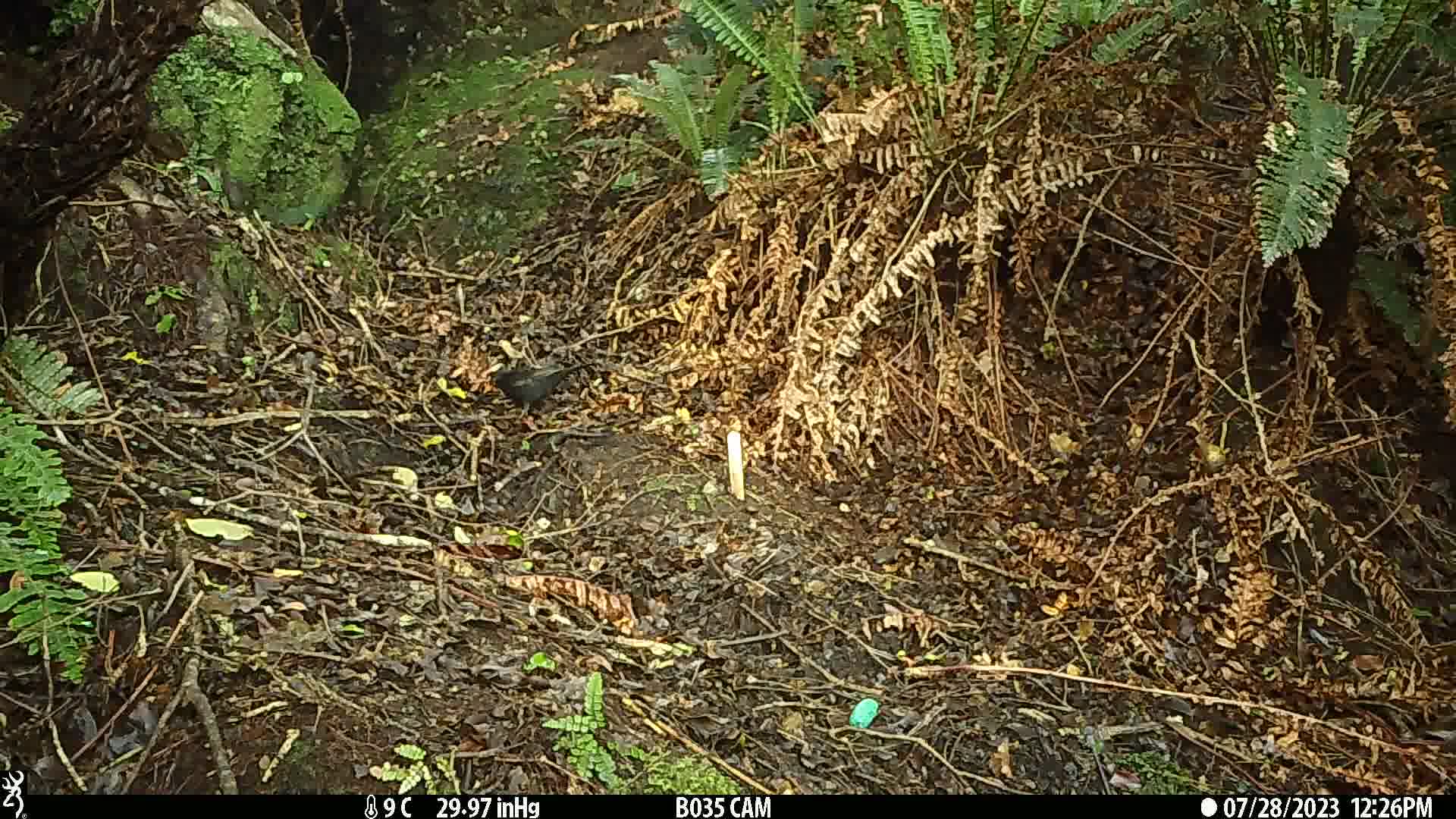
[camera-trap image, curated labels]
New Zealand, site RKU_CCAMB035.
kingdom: Animalia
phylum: Chordata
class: Aves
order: Passeriformes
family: Turdidae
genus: Turdus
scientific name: Turdus merula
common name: eurasian blackbird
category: blackbird